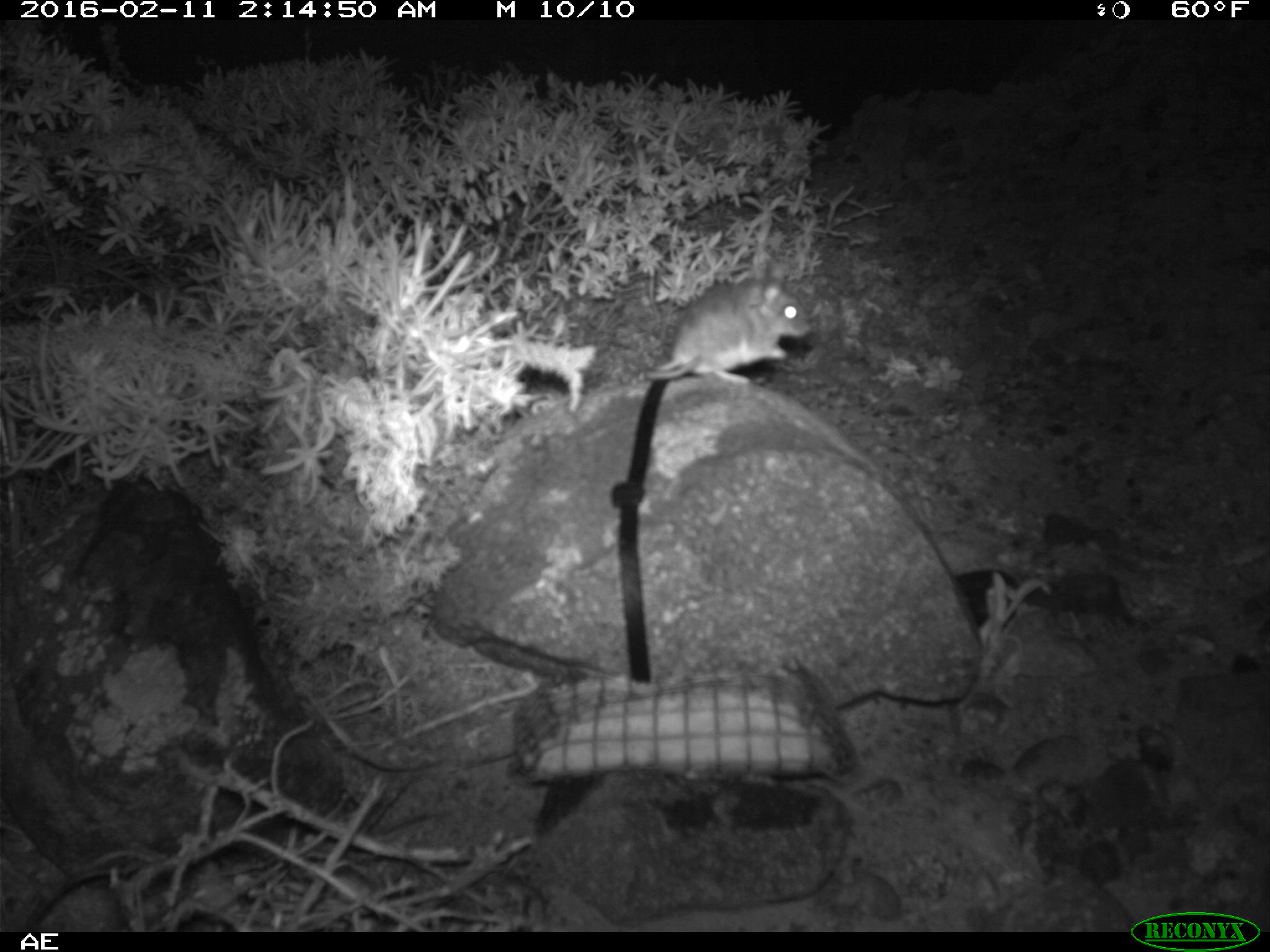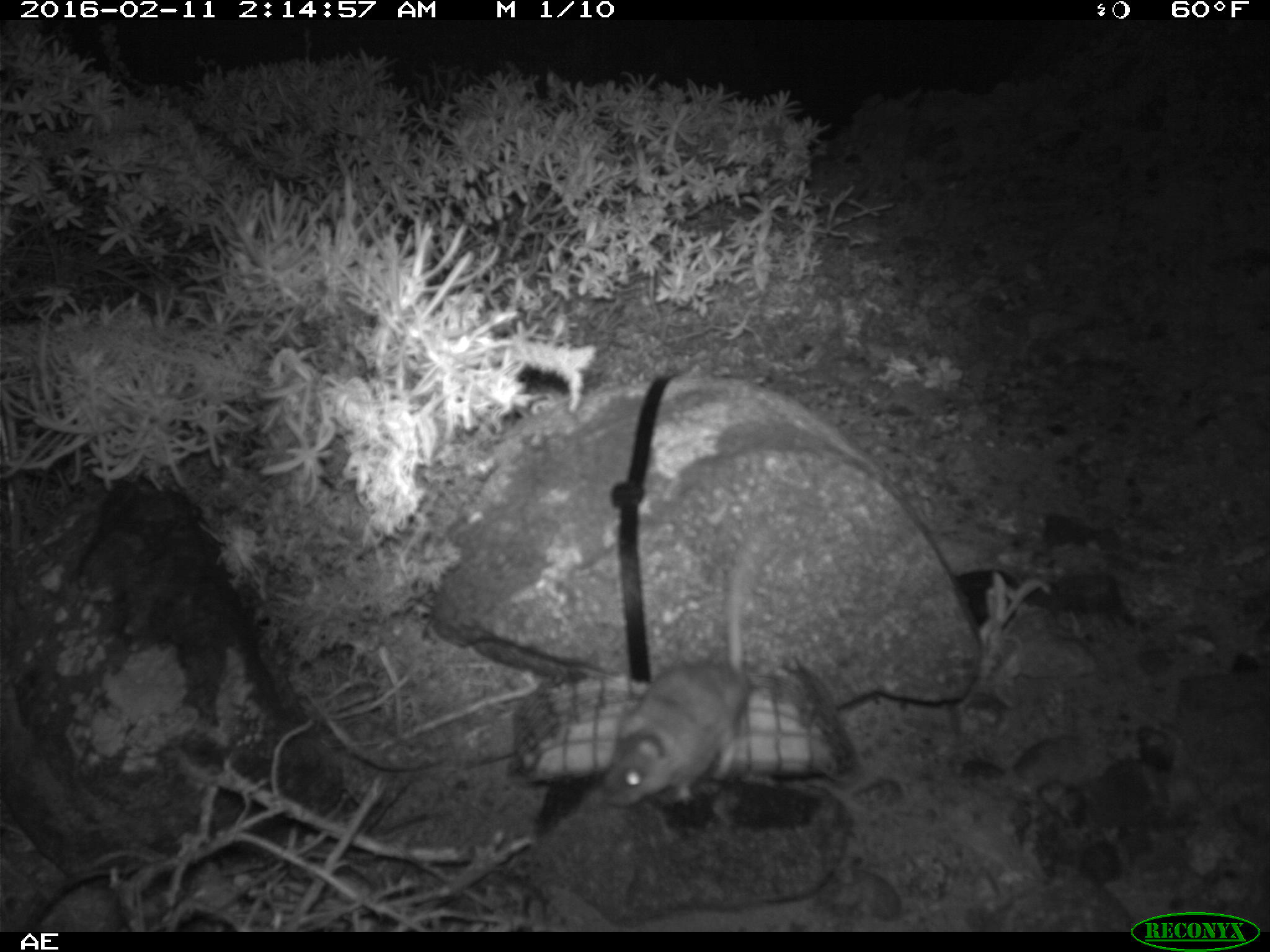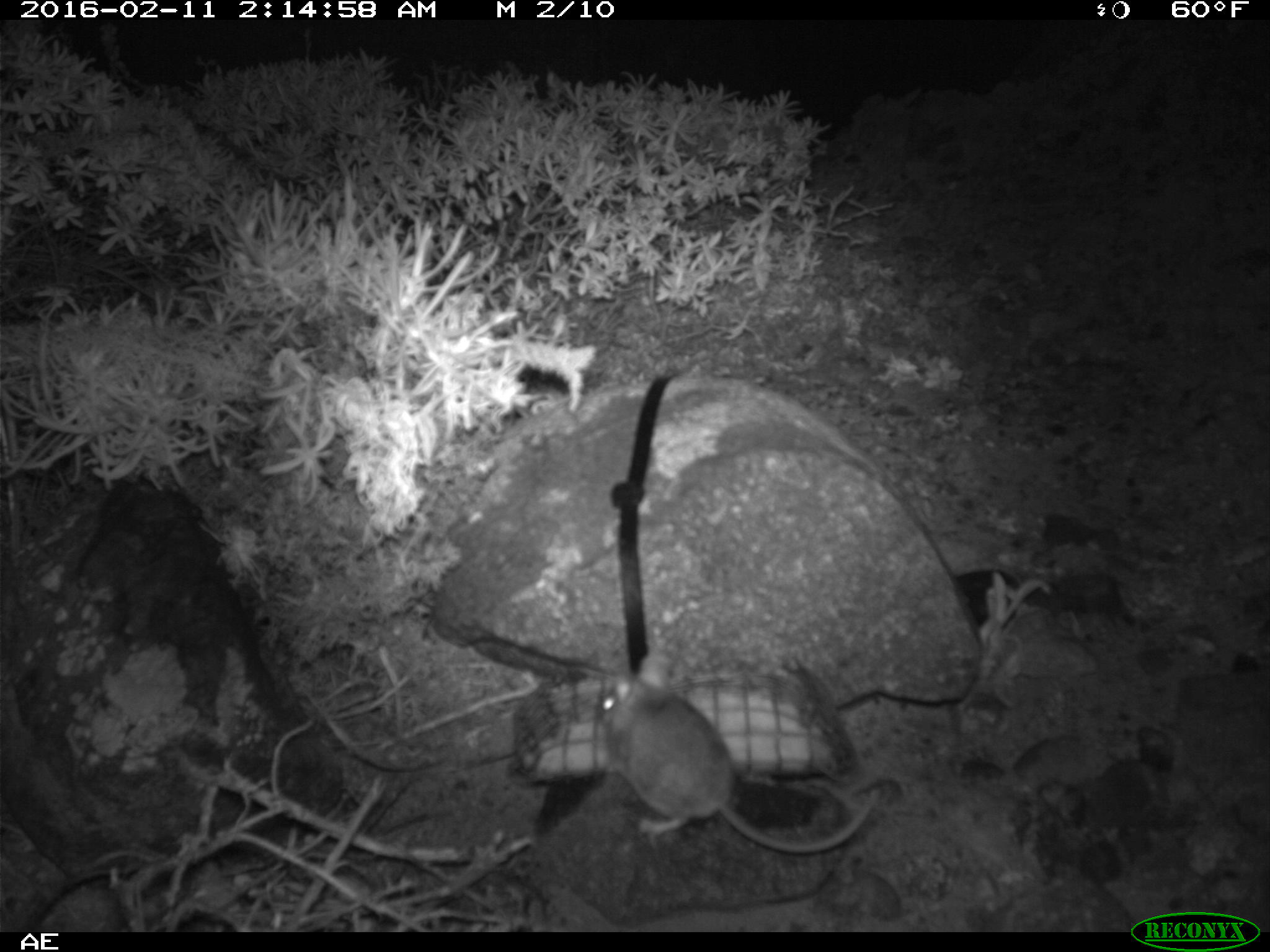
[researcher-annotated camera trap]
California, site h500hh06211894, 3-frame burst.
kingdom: Animalia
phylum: Chordata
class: Mammalia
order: Rodentia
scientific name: Rodentia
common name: rodent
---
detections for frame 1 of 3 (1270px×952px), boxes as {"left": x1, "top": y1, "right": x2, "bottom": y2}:
rodent: {"left": 646, "top": 257, "right": 810, "bottom": 387}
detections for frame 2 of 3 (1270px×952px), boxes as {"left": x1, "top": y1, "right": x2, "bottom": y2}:
rodent: {"left": 600, "top": 534, "right": 768, "bottom": 809}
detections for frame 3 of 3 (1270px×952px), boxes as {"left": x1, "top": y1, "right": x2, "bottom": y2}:
rodent: {"left": 593, "top": 653, "right": 879, "bottom": 852}